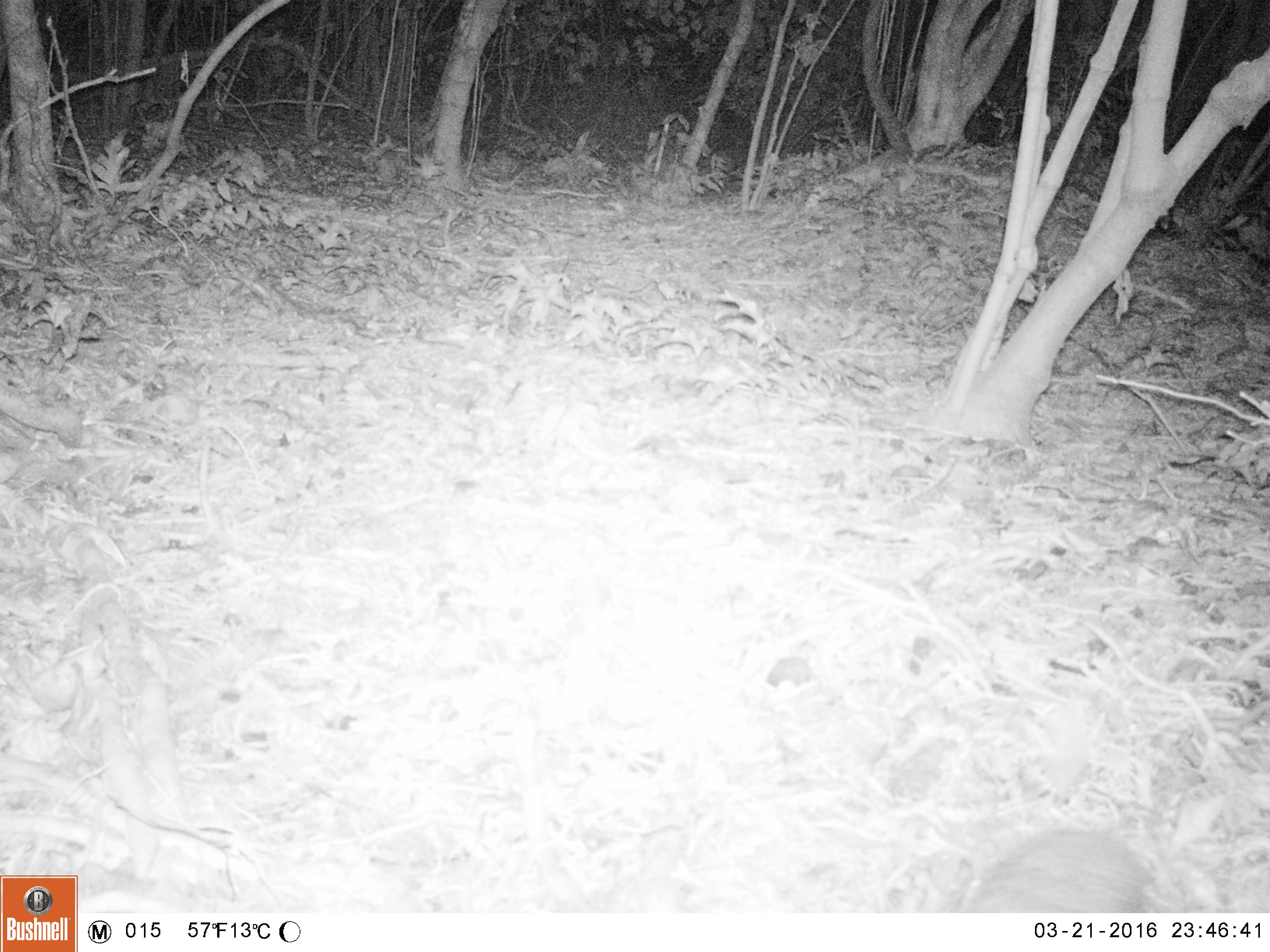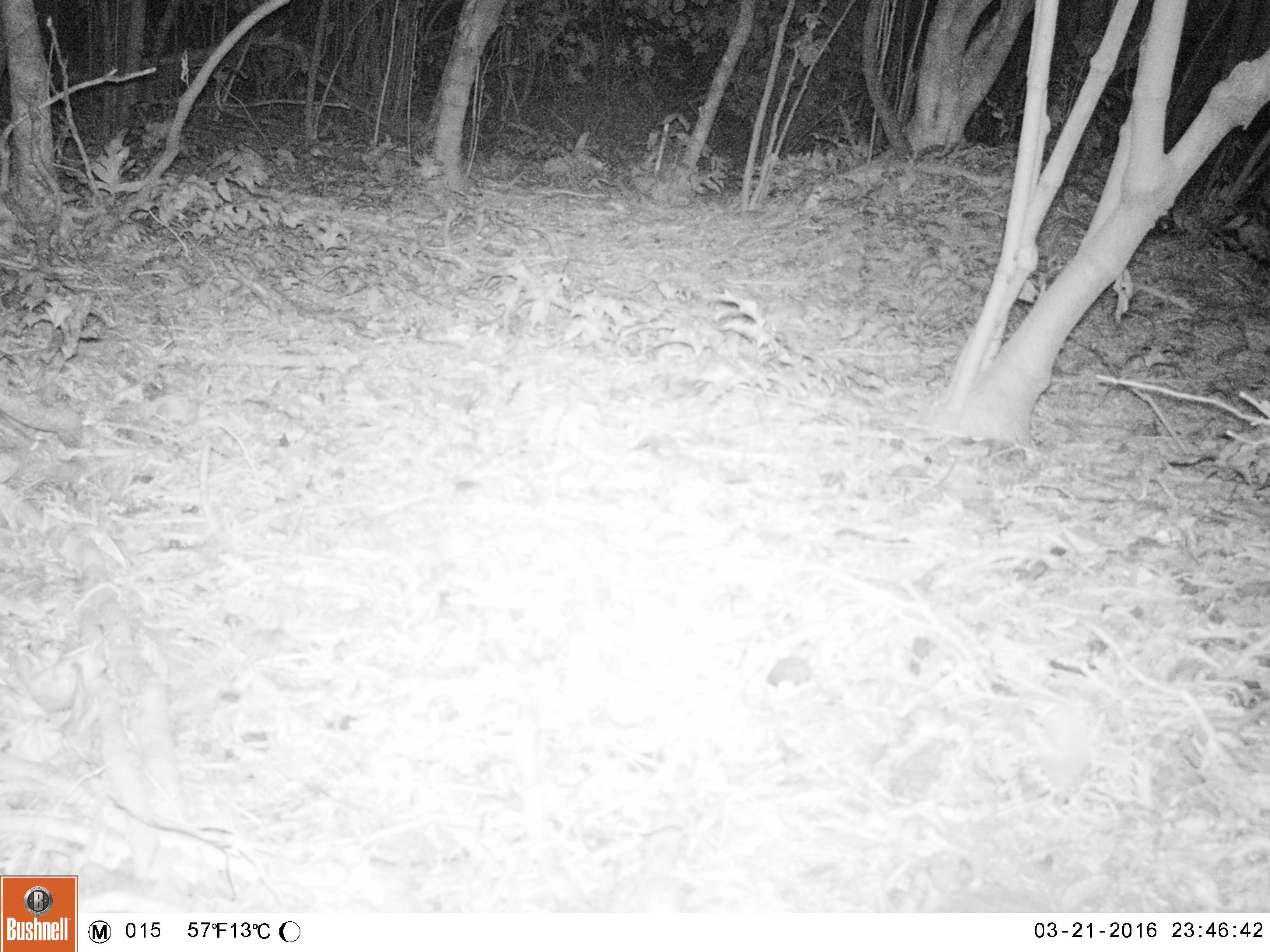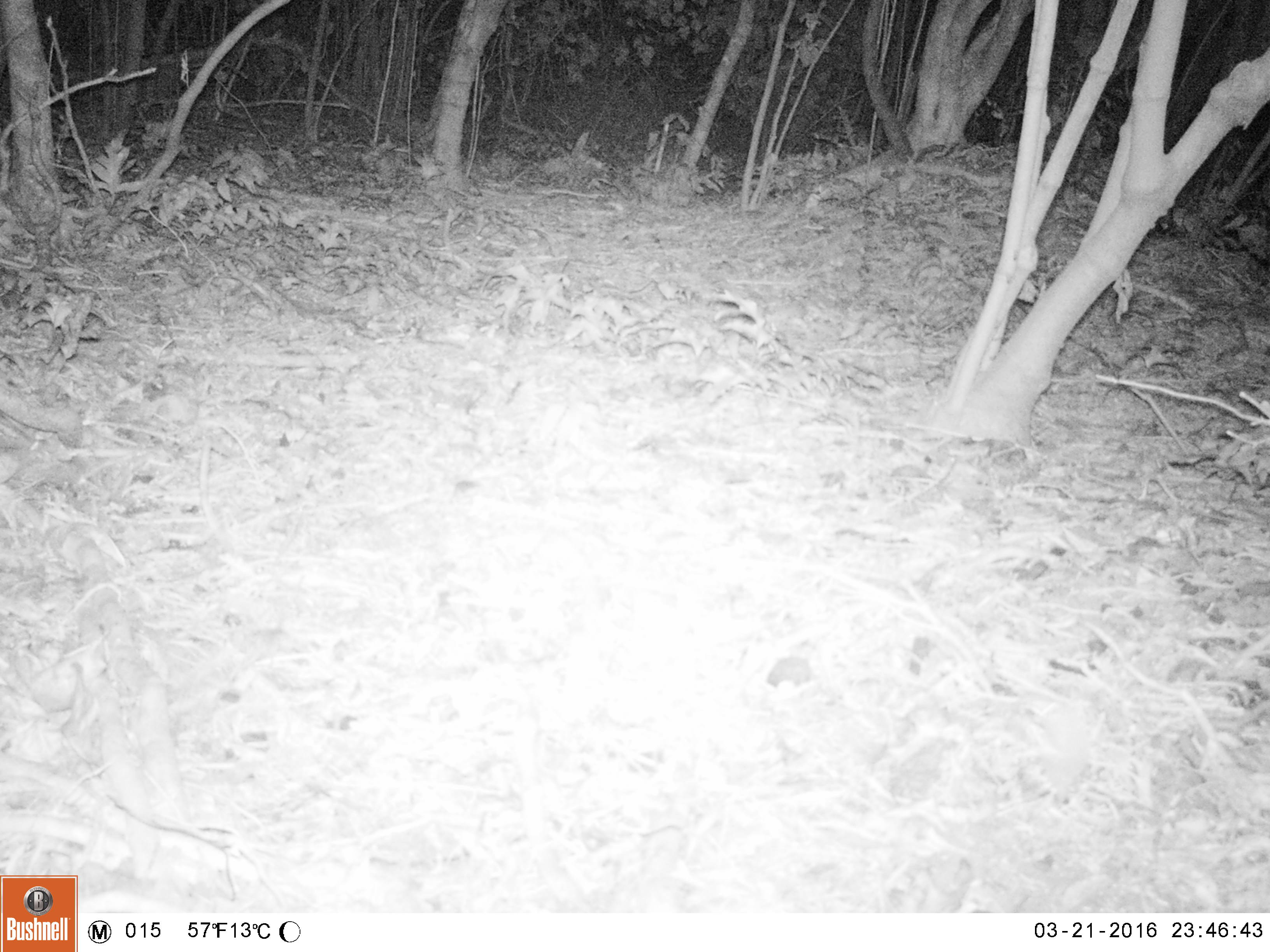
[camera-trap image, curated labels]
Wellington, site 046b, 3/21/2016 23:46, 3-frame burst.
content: unidentified animal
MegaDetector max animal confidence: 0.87